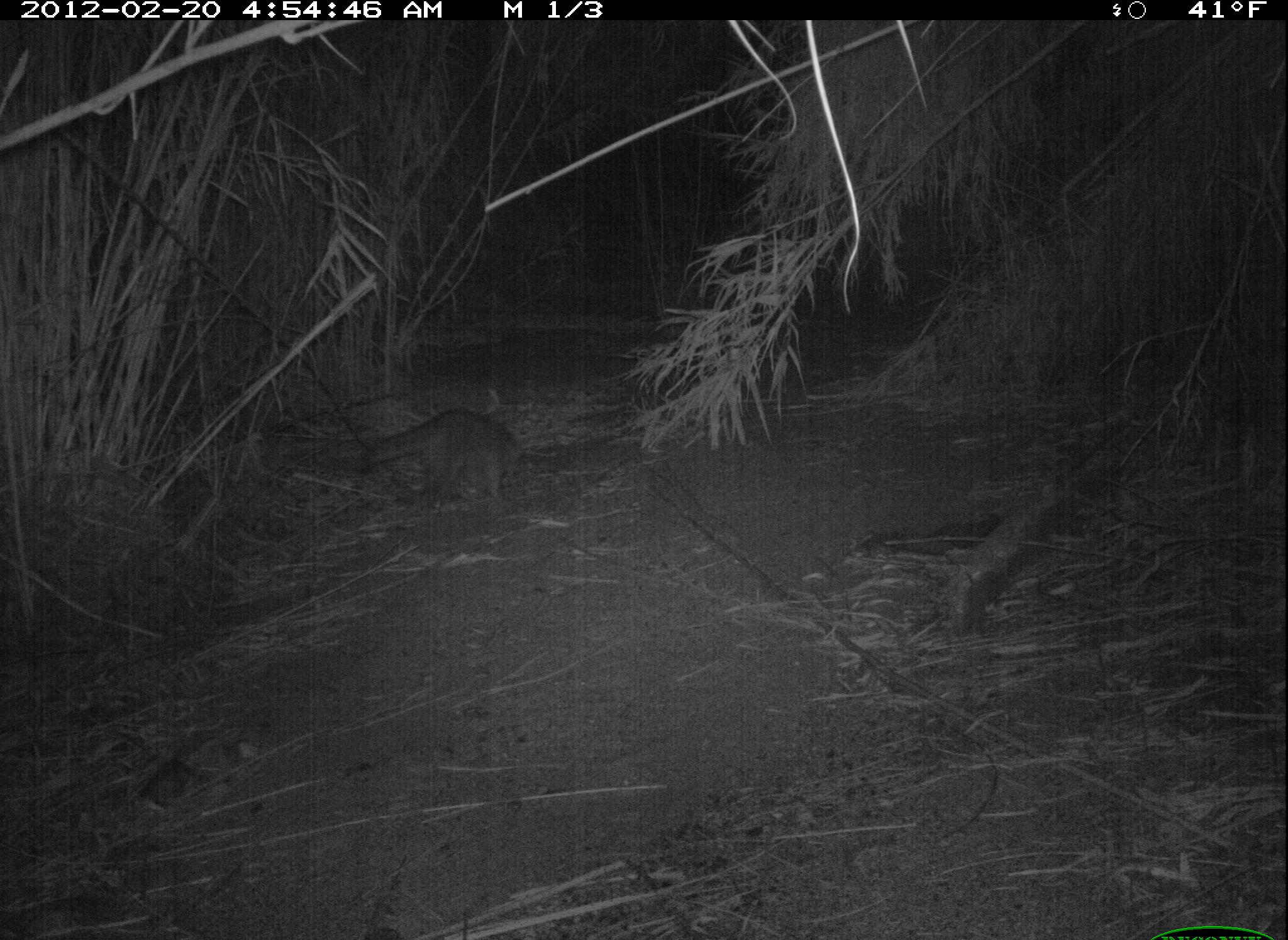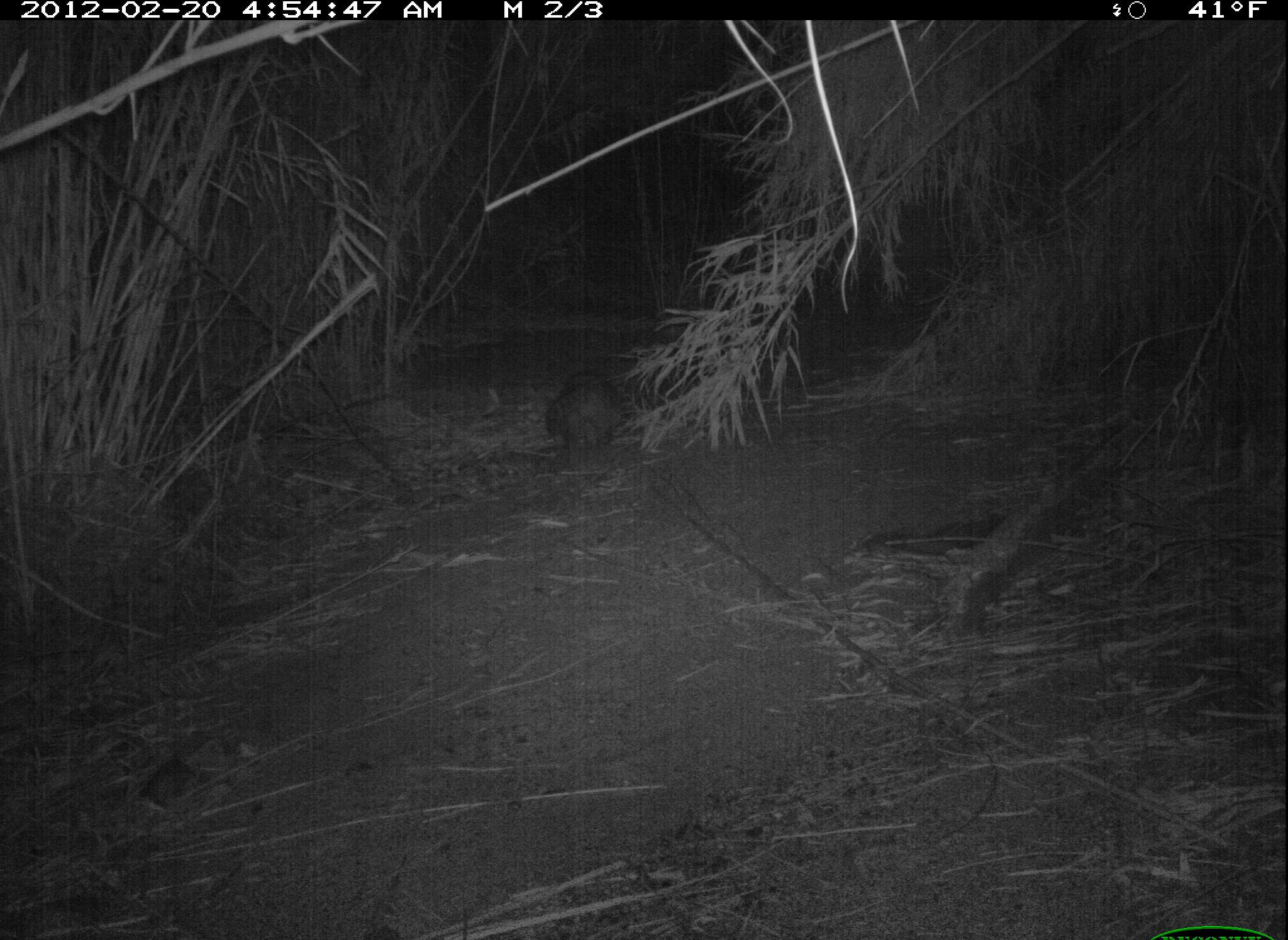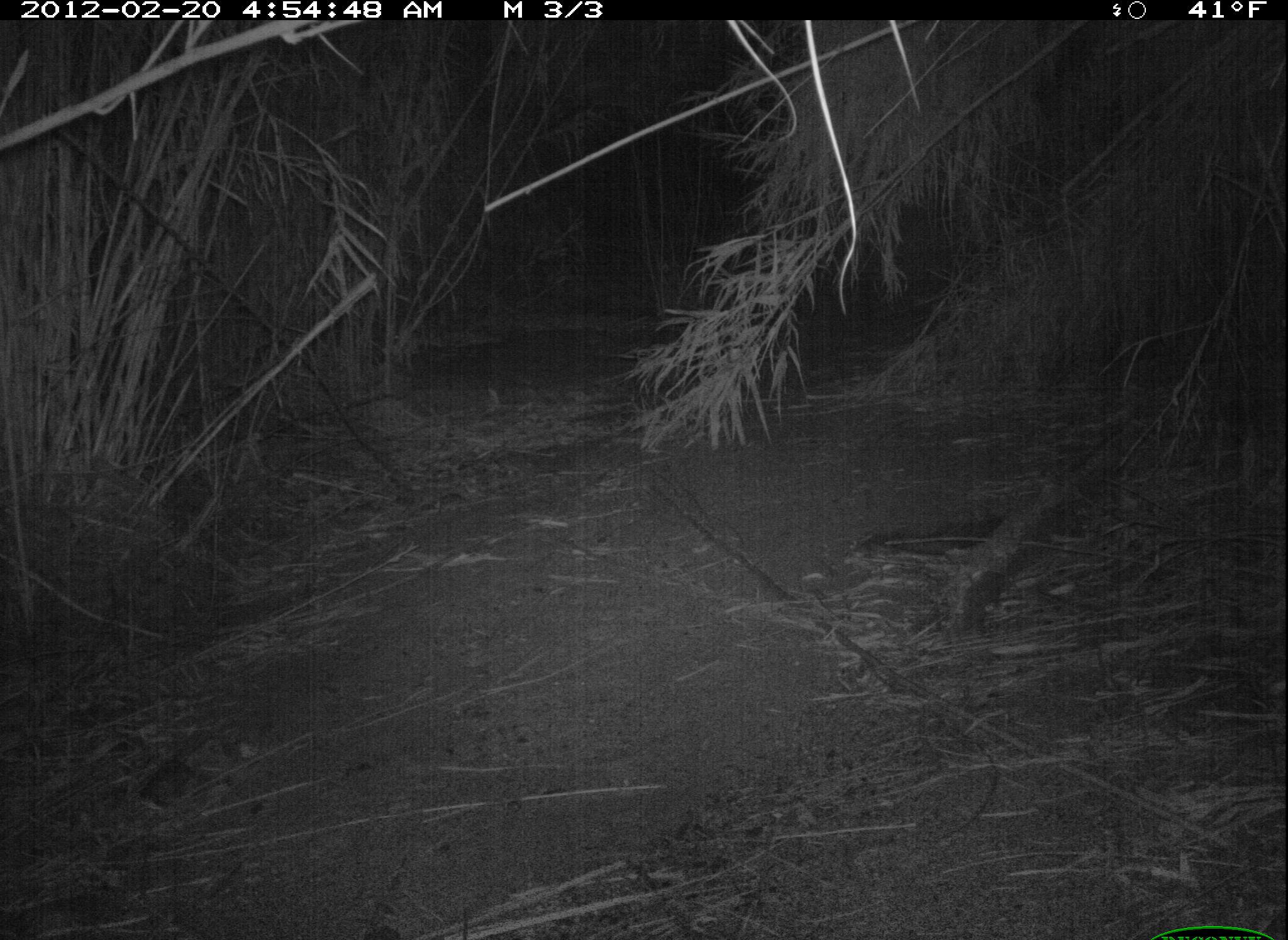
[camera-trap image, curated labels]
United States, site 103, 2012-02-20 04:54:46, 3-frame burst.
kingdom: Animalia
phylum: Chordata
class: Mammalia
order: Carnivora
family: Procyonidae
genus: Procyon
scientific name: Procyon lotor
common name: raccoon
Raccoon (Procyon lotor).